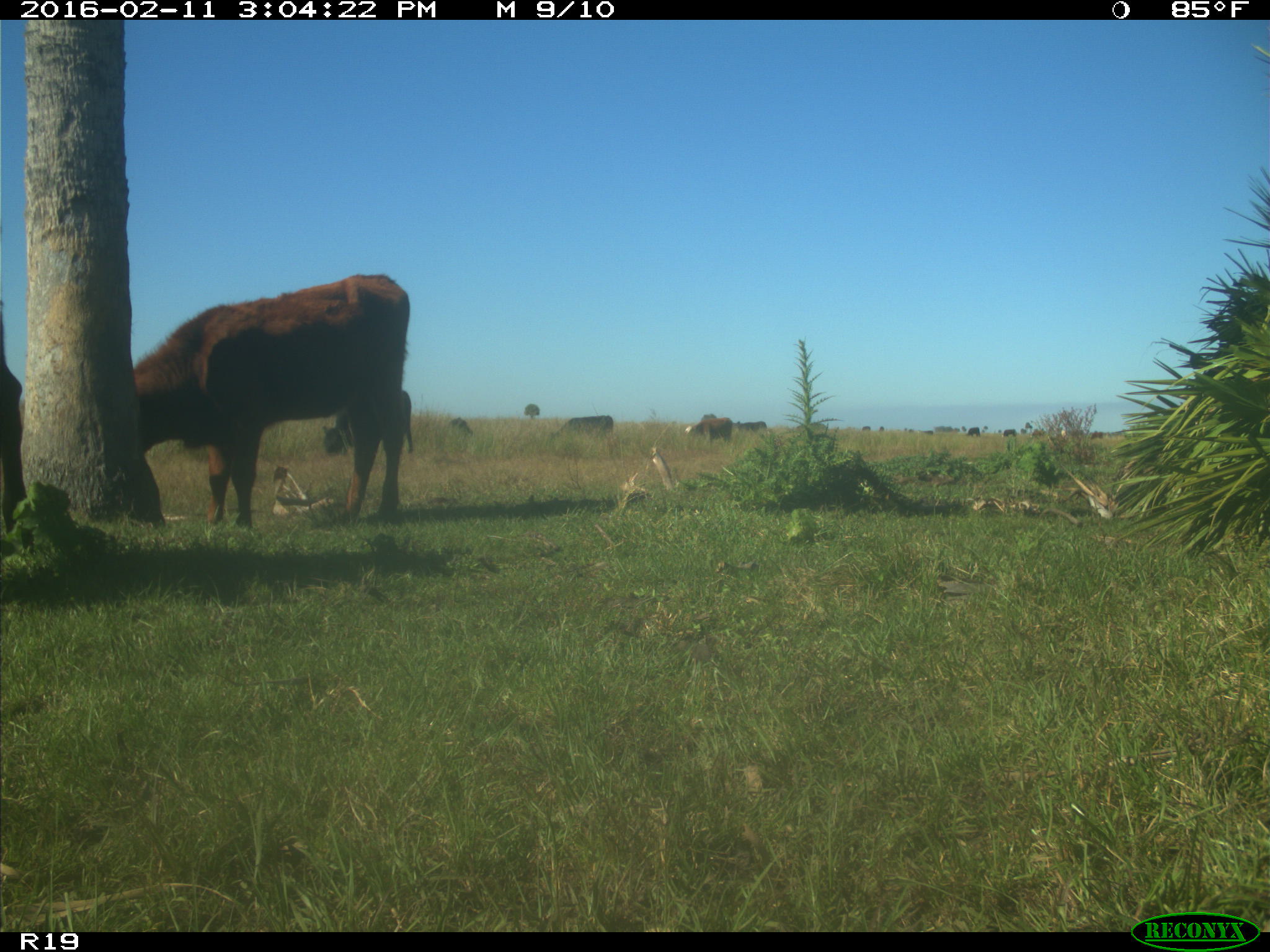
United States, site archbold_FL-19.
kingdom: Animalia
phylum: Chordata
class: Mammalia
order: Artiodactyla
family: Bovidae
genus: Bos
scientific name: Bos taurus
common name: domestic cow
Bos taurus (domestic cow).